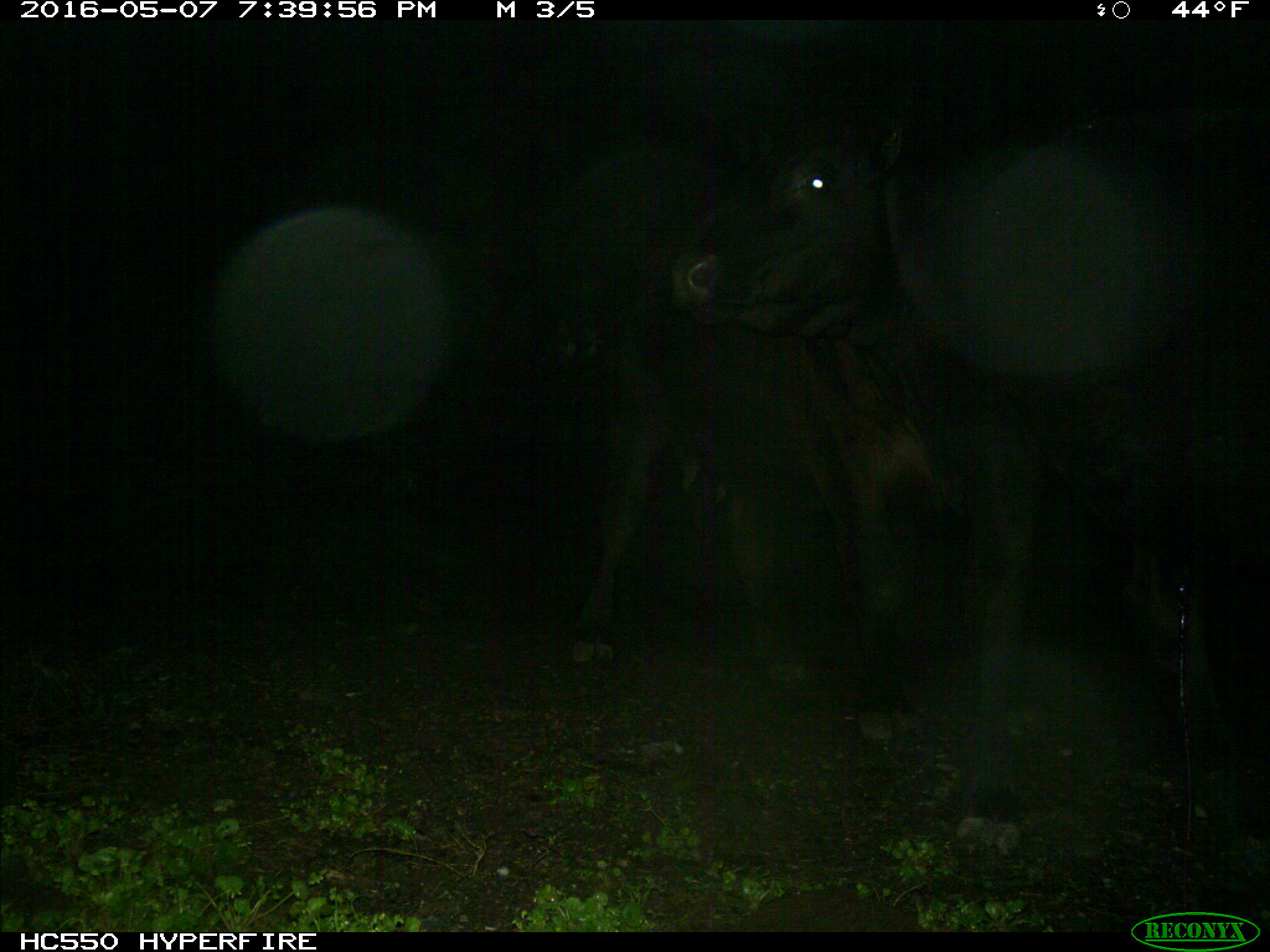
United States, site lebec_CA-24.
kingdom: Animalia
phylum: Chordata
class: Mammalia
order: Artiodactyla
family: Bovidae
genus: Bos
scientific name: Bos taurus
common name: domestic cow